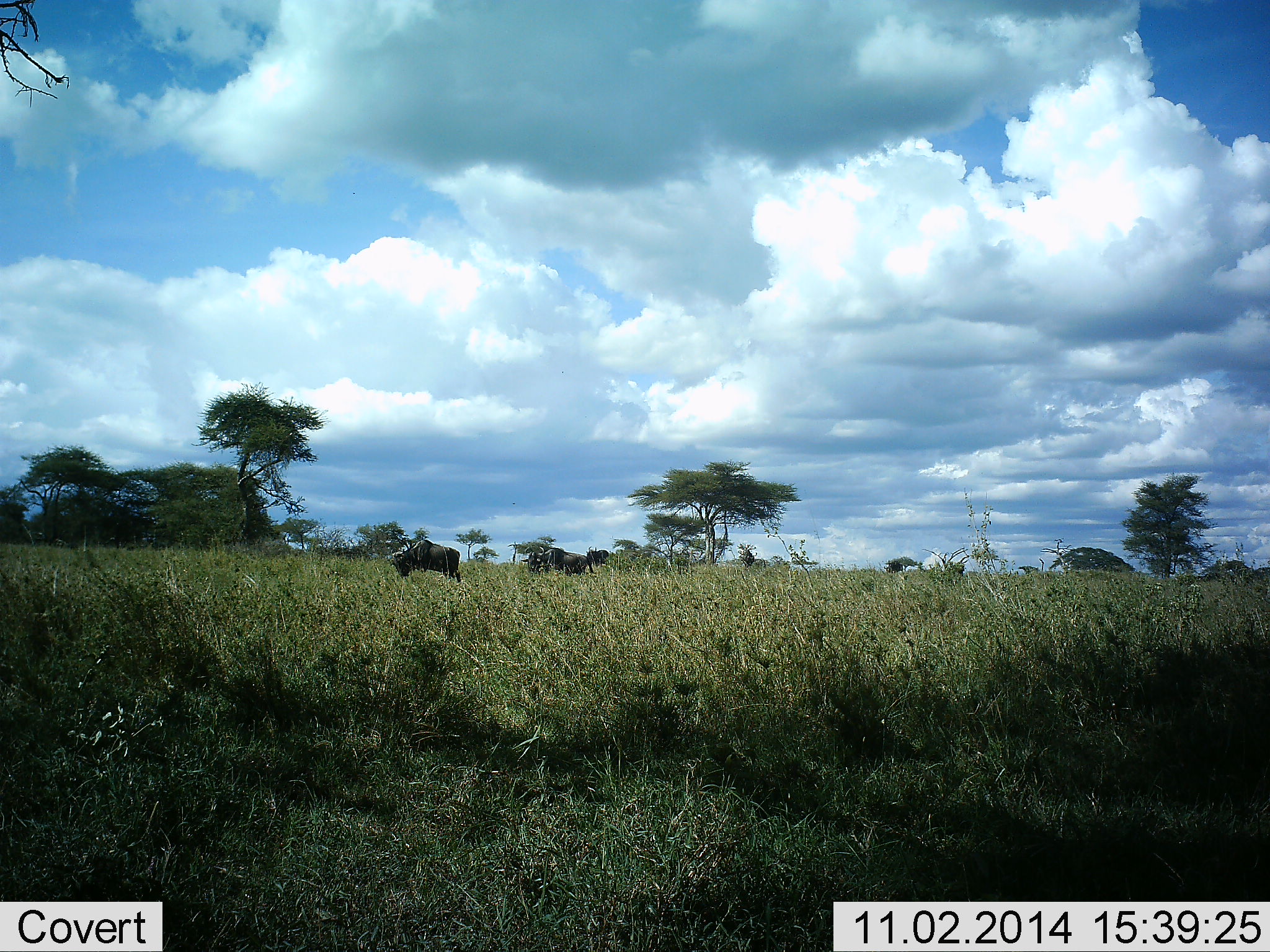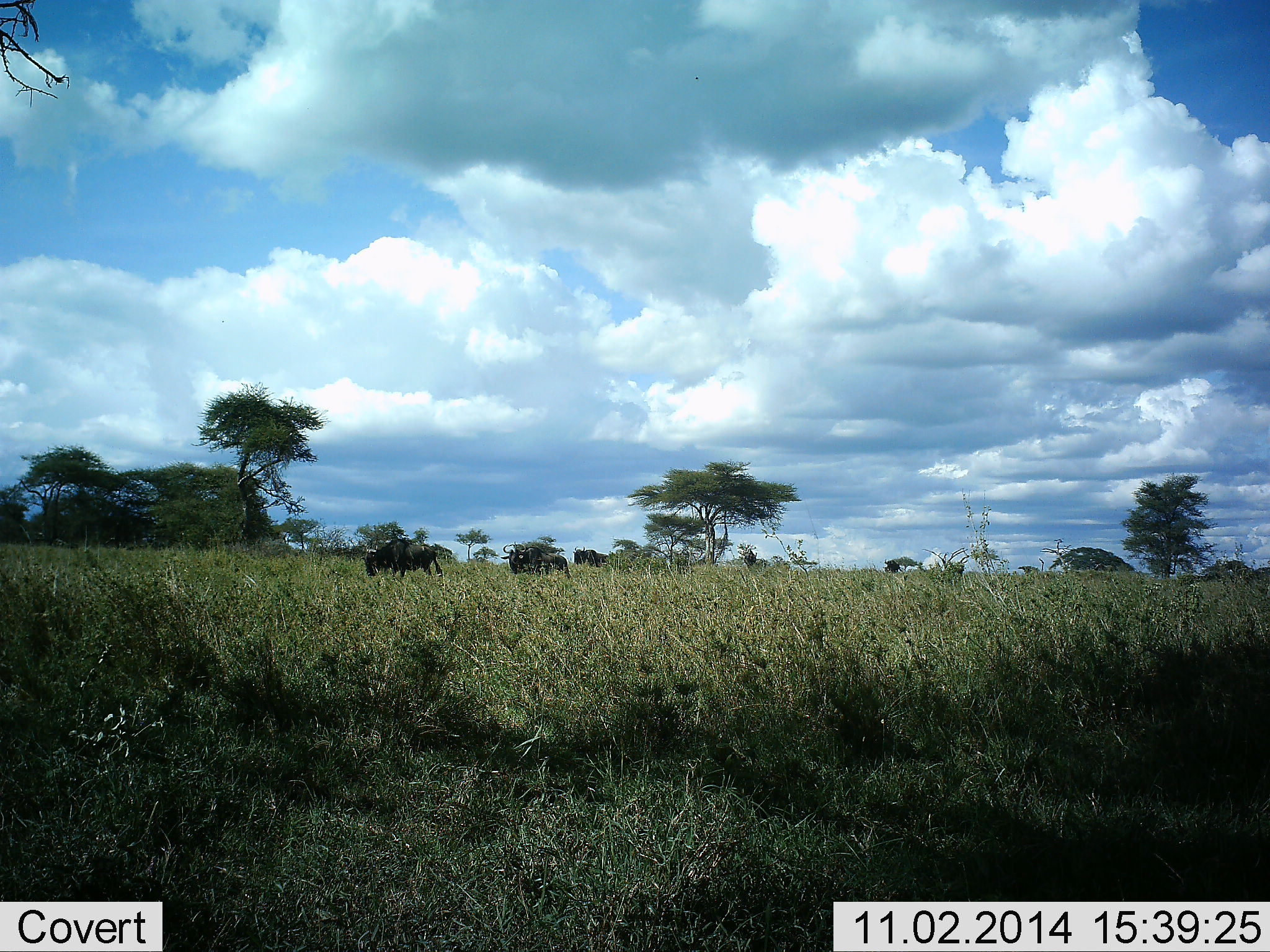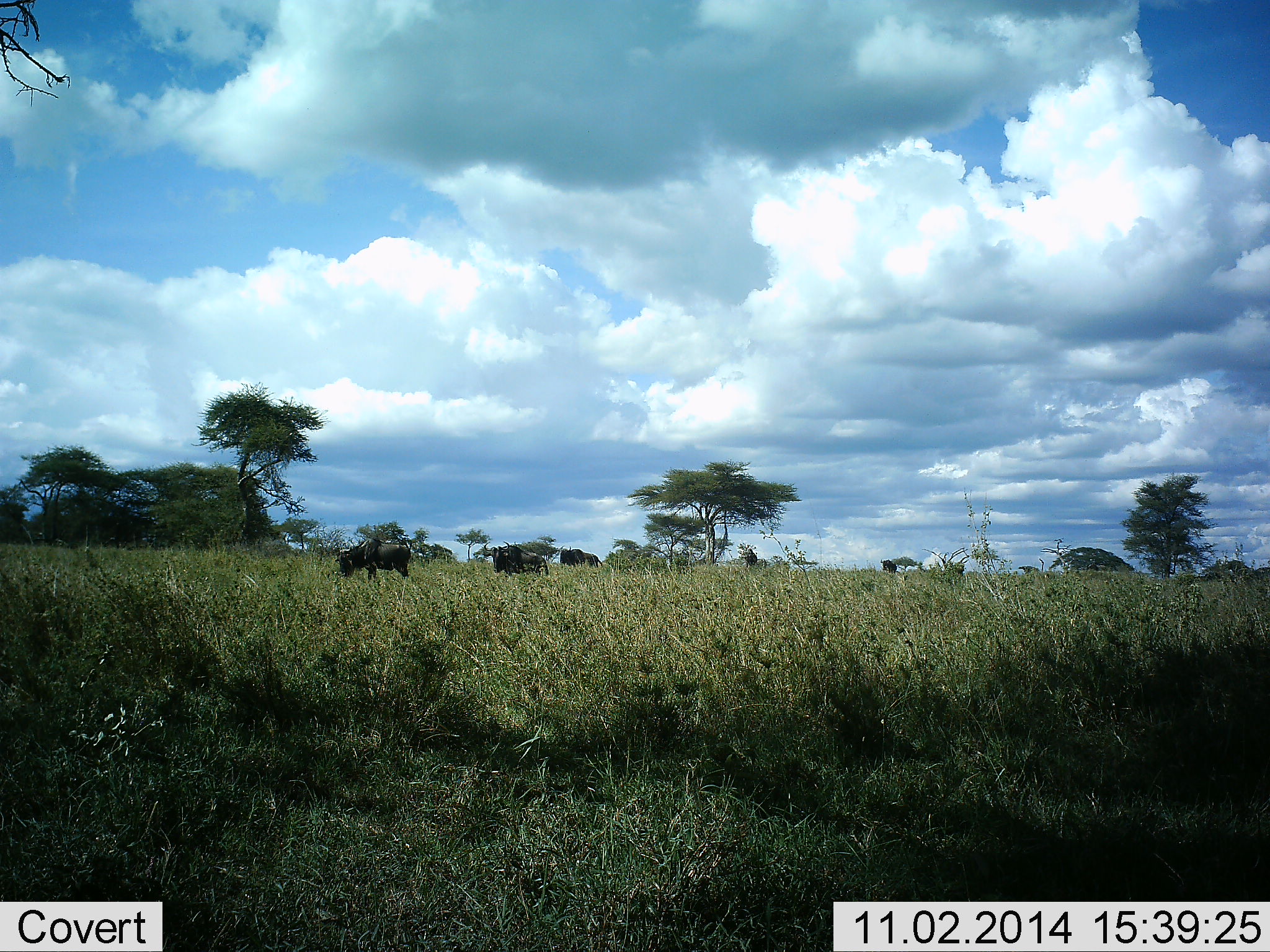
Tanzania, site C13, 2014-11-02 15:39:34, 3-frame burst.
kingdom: Animalia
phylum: Chordata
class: Mammalia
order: Artiodactyla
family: Bovidae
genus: Connochaetes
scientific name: Connochaetes taurinus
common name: blue wildebeest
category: wildebeest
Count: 5.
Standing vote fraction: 0%.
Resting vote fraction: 0%.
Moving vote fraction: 90%.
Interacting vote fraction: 0%.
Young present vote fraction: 0%.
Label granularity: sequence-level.